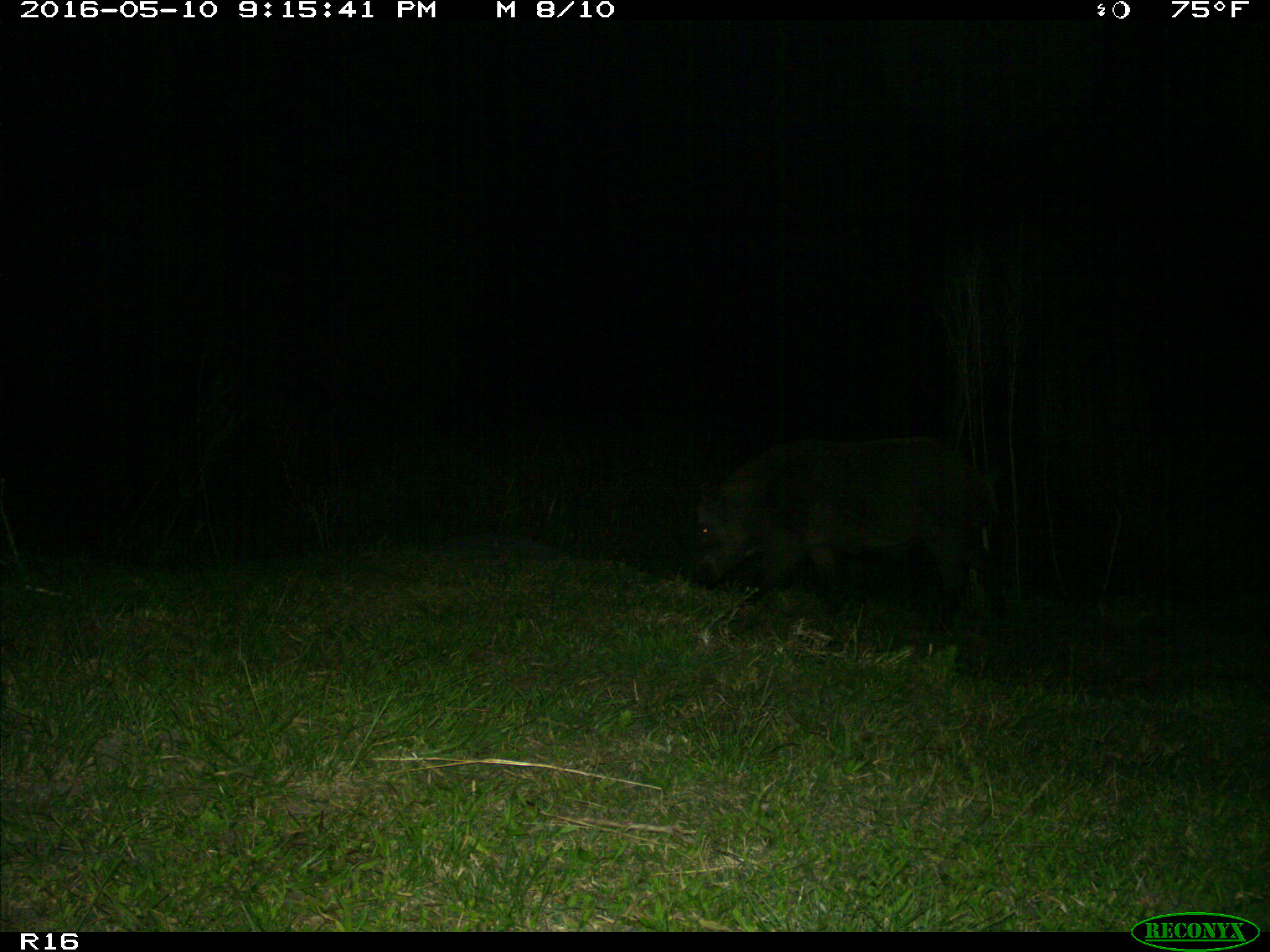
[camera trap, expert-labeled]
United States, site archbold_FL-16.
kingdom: Animalia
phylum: Chordata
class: Mammalia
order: Artiodactyla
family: Suidae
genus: Sus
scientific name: Sus scrofa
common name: wild boar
Sus scrofa (wild boar).